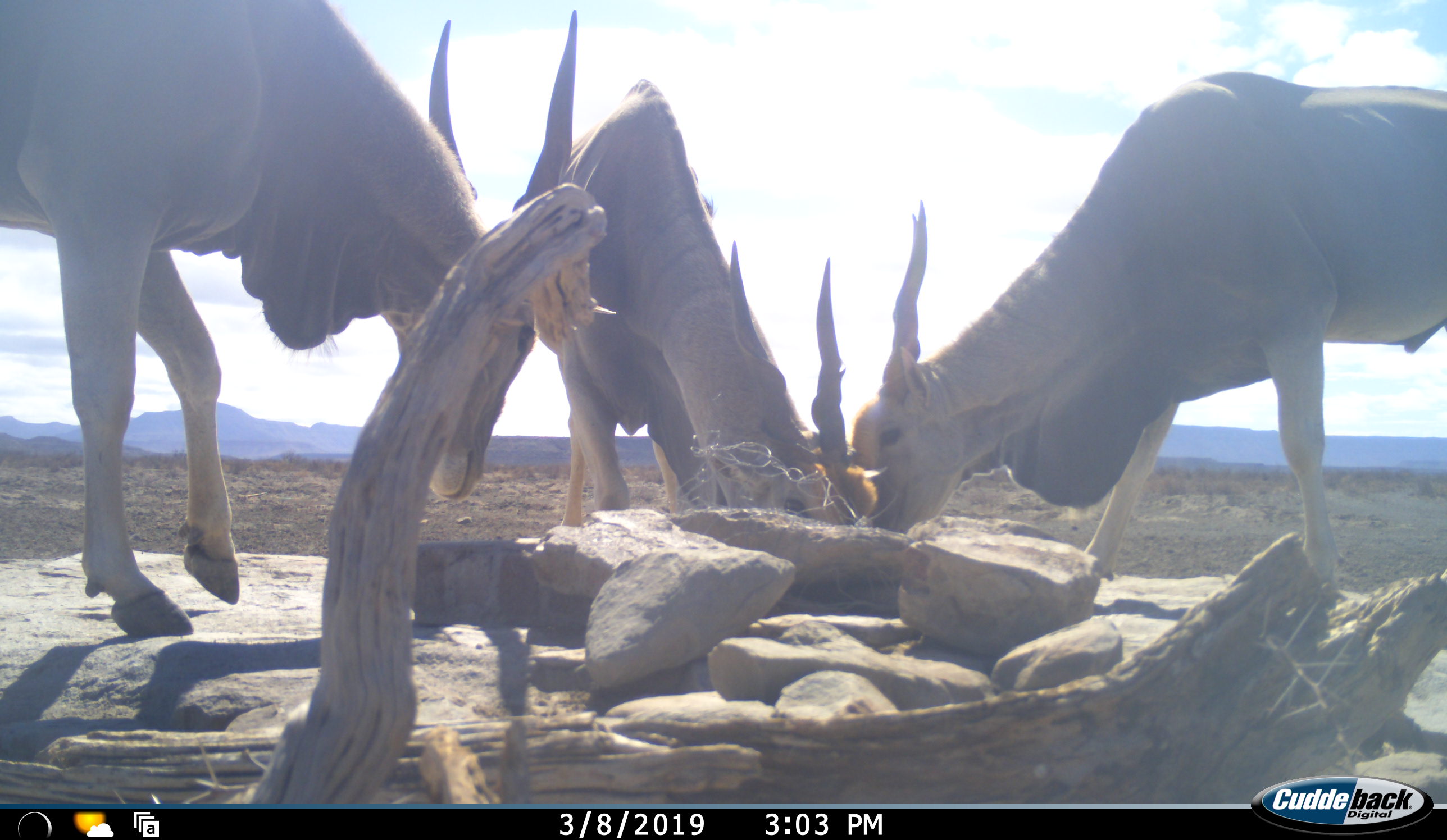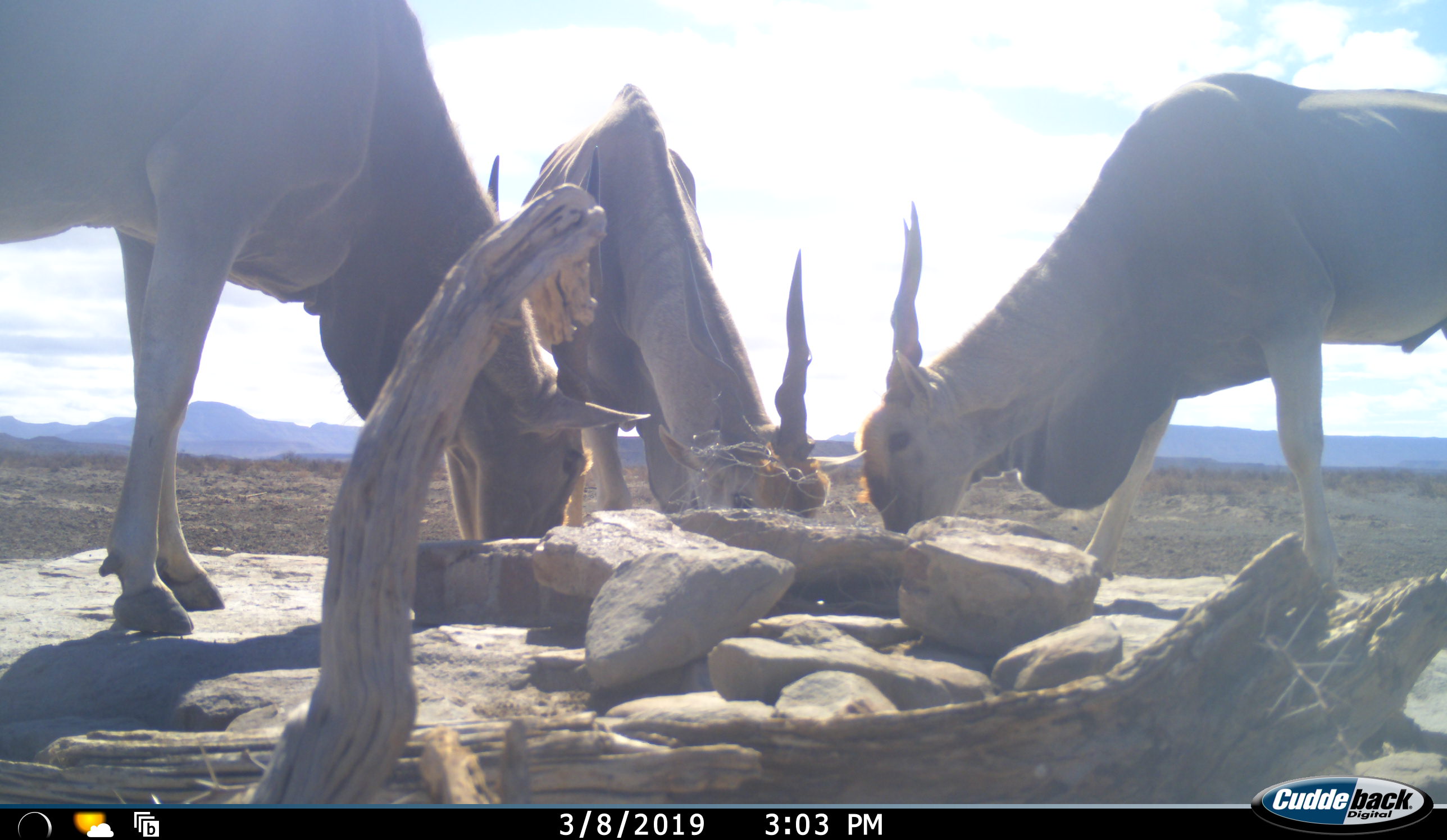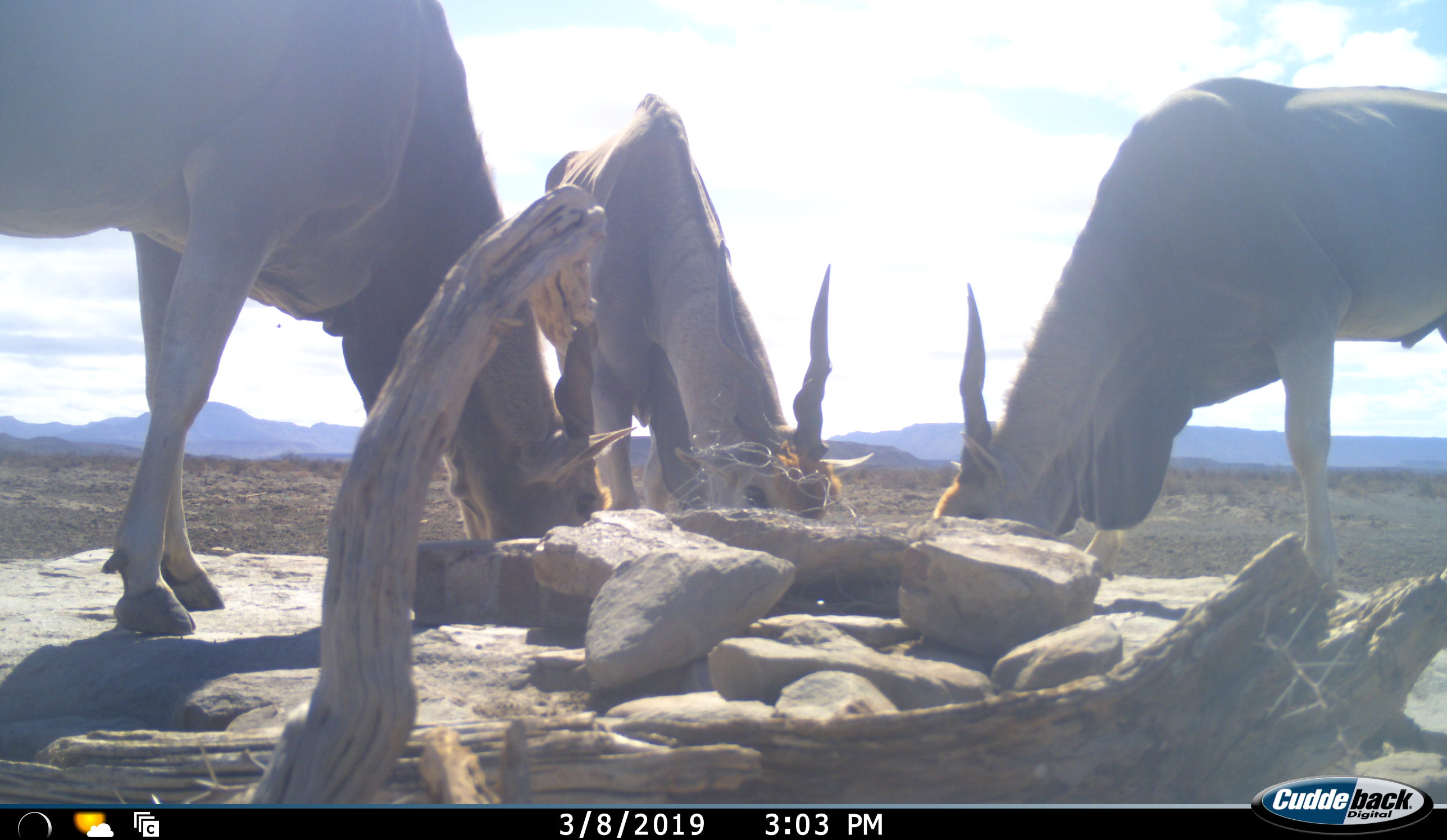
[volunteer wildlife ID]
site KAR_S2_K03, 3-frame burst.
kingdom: Animalia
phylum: Chordata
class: Mammalia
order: Artiodactyla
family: Bovidae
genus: Tragelaphus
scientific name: Tragelaphus oryx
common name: eland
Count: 3.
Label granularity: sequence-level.